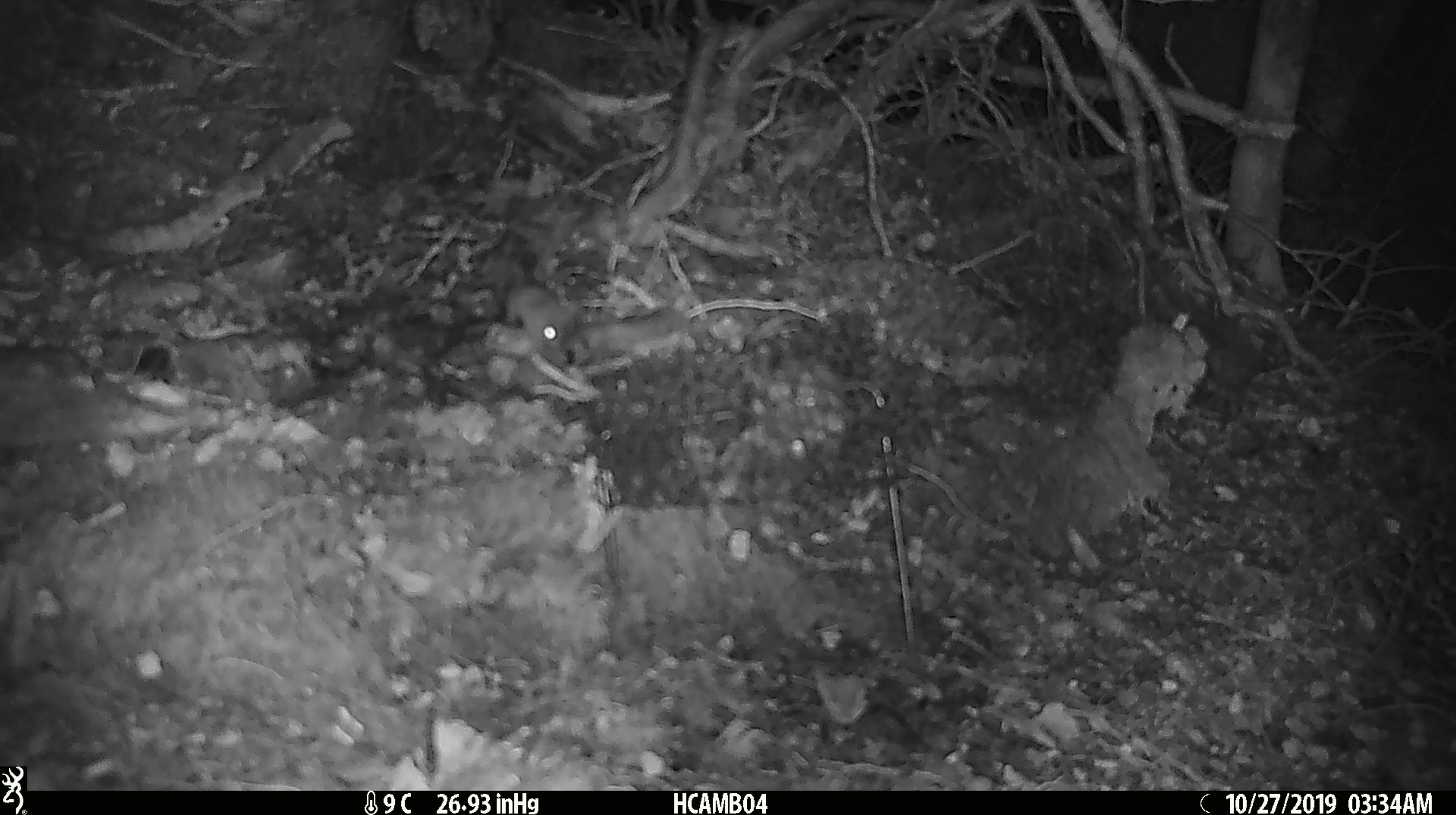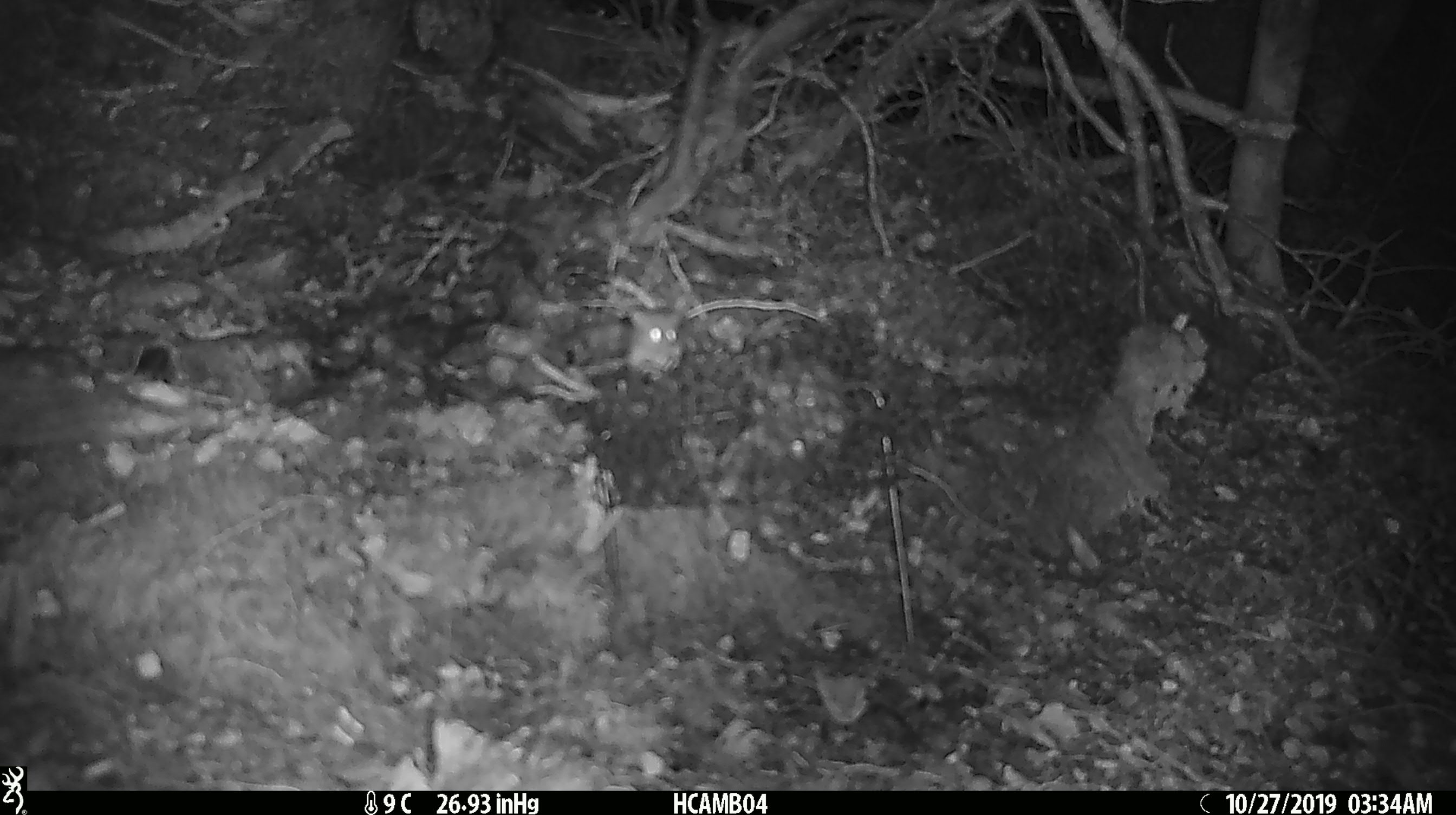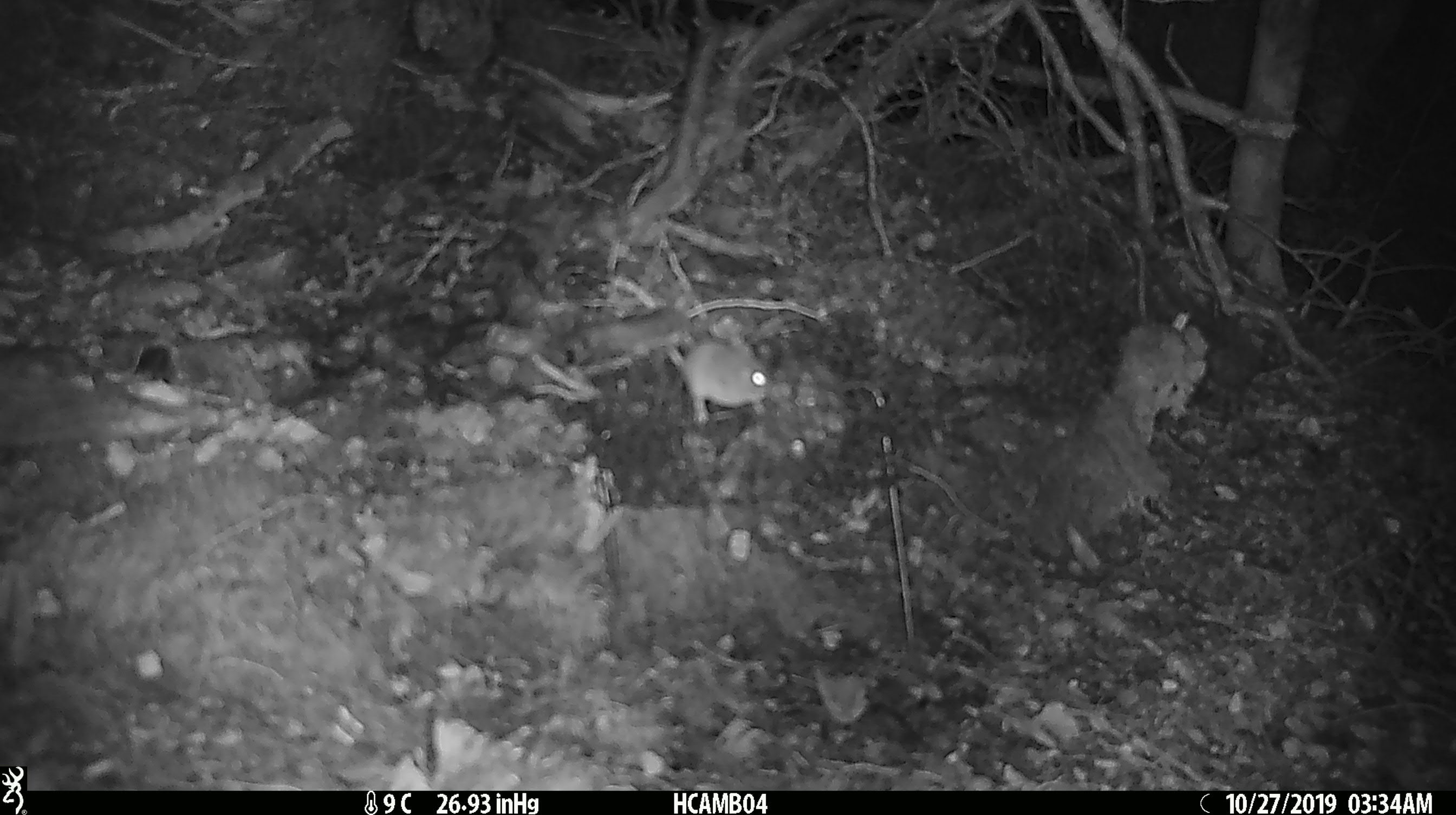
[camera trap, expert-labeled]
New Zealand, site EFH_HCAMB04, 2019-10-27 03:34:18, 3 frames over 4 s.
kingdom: Animalia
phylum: Chordata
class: Mammalia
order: Rodentia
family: Muridae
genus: Mus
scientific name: Mus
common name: mouse